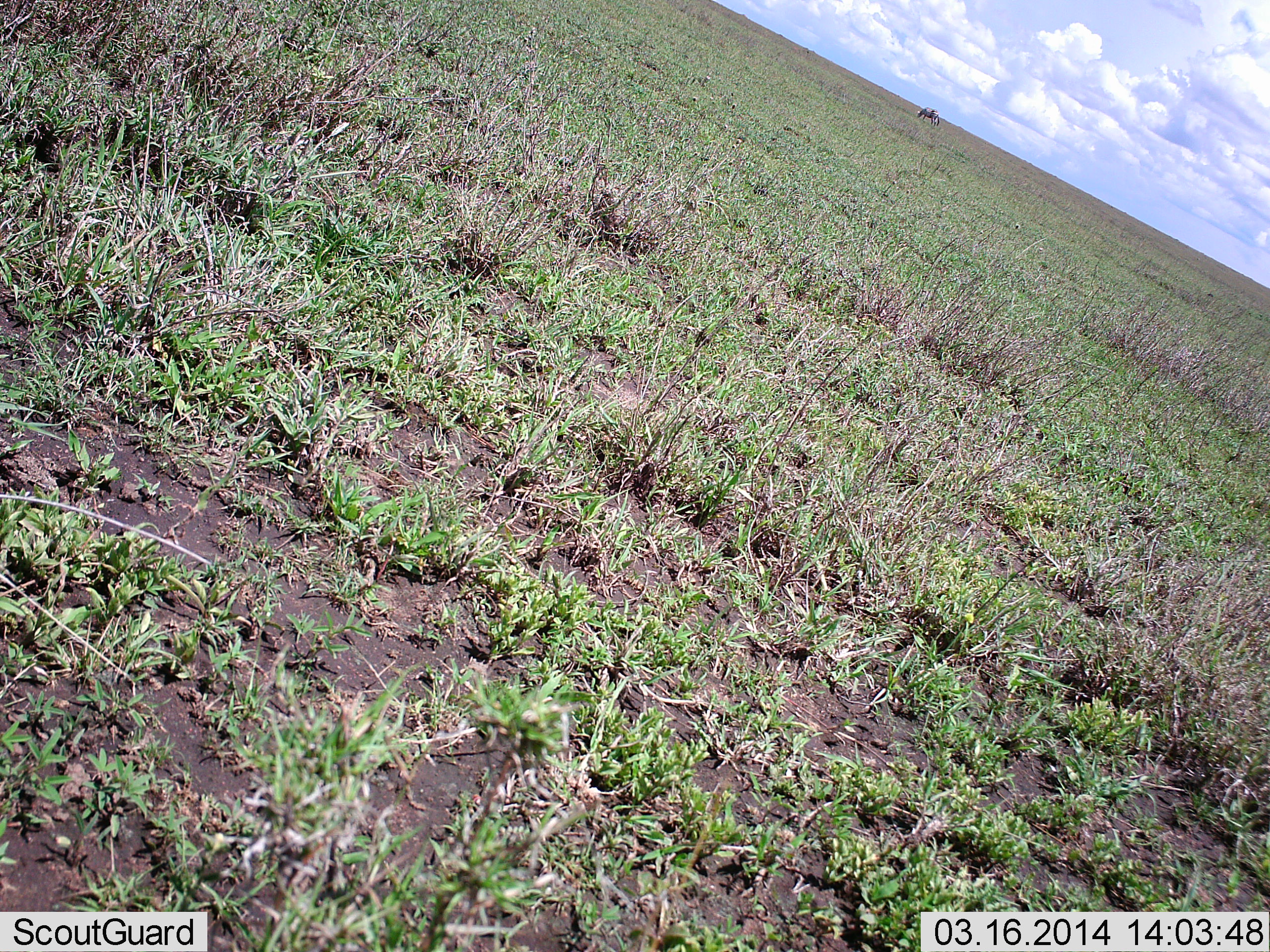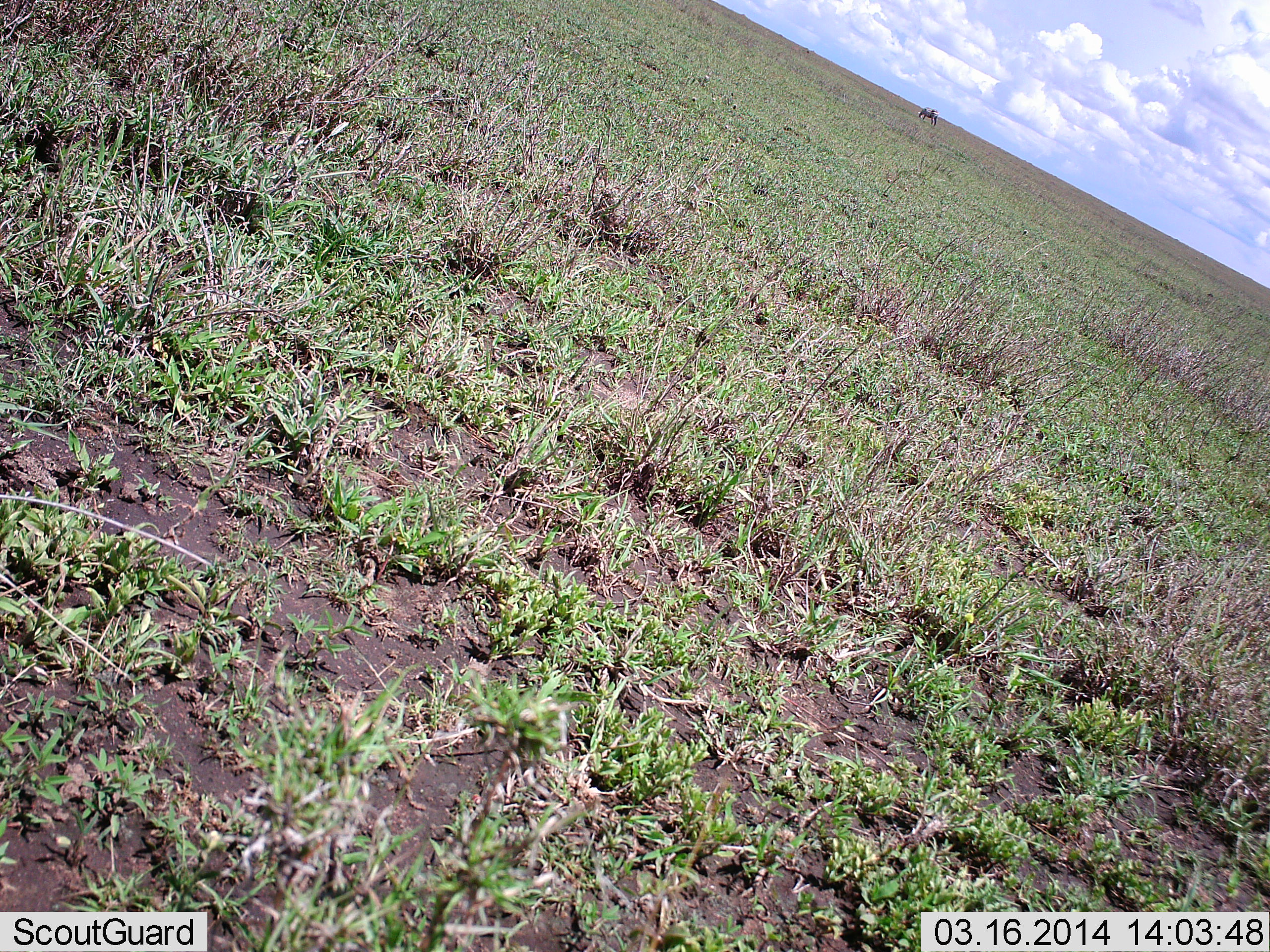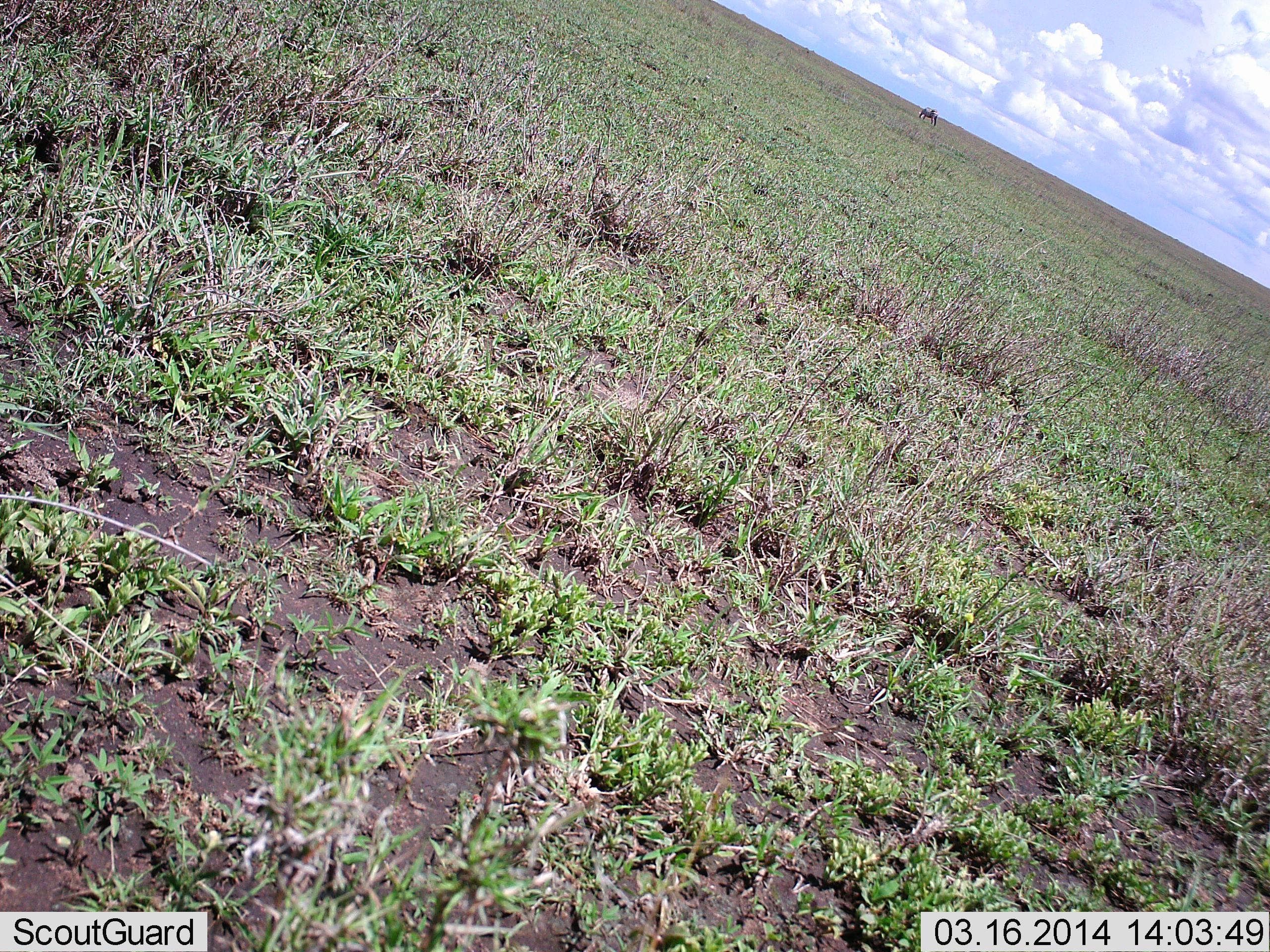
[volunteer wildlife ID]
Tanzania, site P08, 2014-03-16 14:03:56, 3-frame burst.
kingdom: Animalia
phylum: Chordata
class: Mammalia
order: Artiodactyla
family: Bovidae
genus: Connochaetes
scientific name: Connochaetes taurinus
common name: blue wildebeest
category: wildebeest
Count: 1.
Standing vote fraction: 25%.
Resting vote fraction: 0%.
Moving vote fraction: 0%.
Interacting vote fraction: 0%.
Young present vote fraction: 0%.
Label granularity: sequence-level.